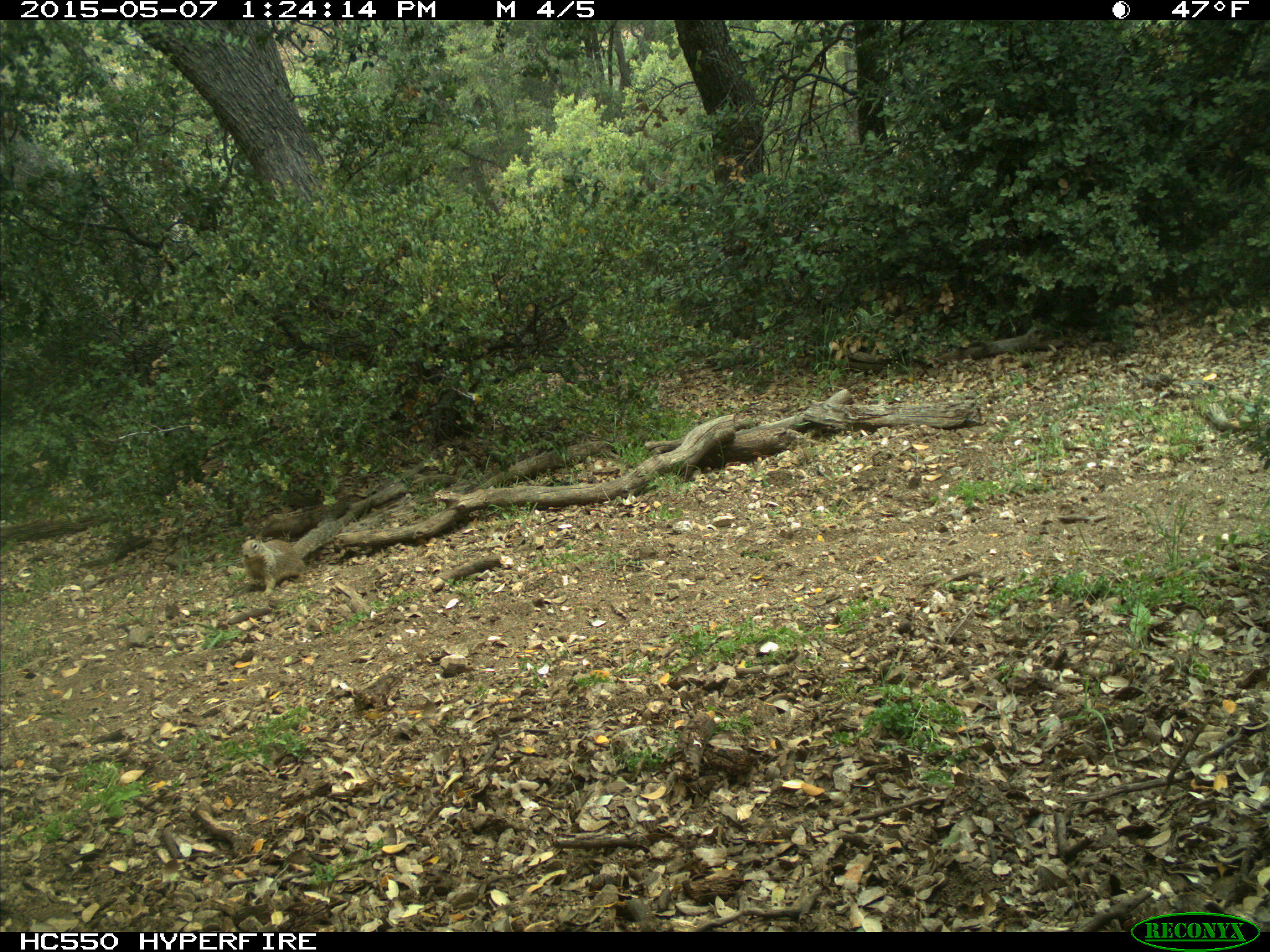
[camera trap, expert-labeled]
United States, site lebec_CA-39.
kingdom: Animalia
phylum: Chordata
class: Mammalia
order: Rodentia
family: Sciuridae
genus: Otospermophilus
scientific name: Otospermophilus beecheyi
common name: california ground squirrel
Otospermophilus beecheyi (california ground squirrel).